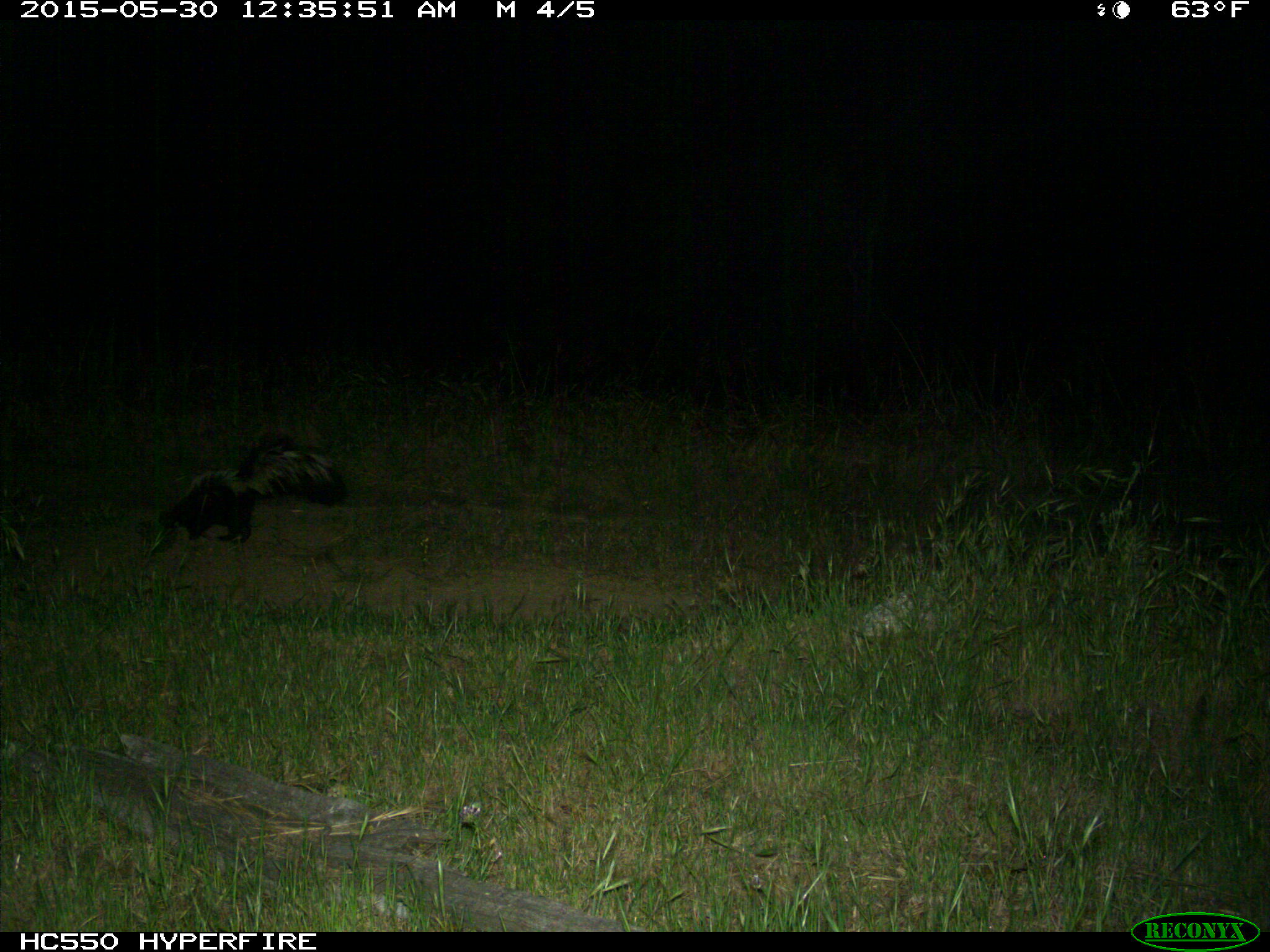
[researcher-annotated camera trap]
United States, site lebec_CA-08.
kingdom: Animalia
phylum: Chordata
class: Mammalia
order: Carnivora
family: Mephitidae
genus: Mephitis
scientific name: Mephitis mephitis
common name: striped skunk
Mephitis mephitis (striped skunk).